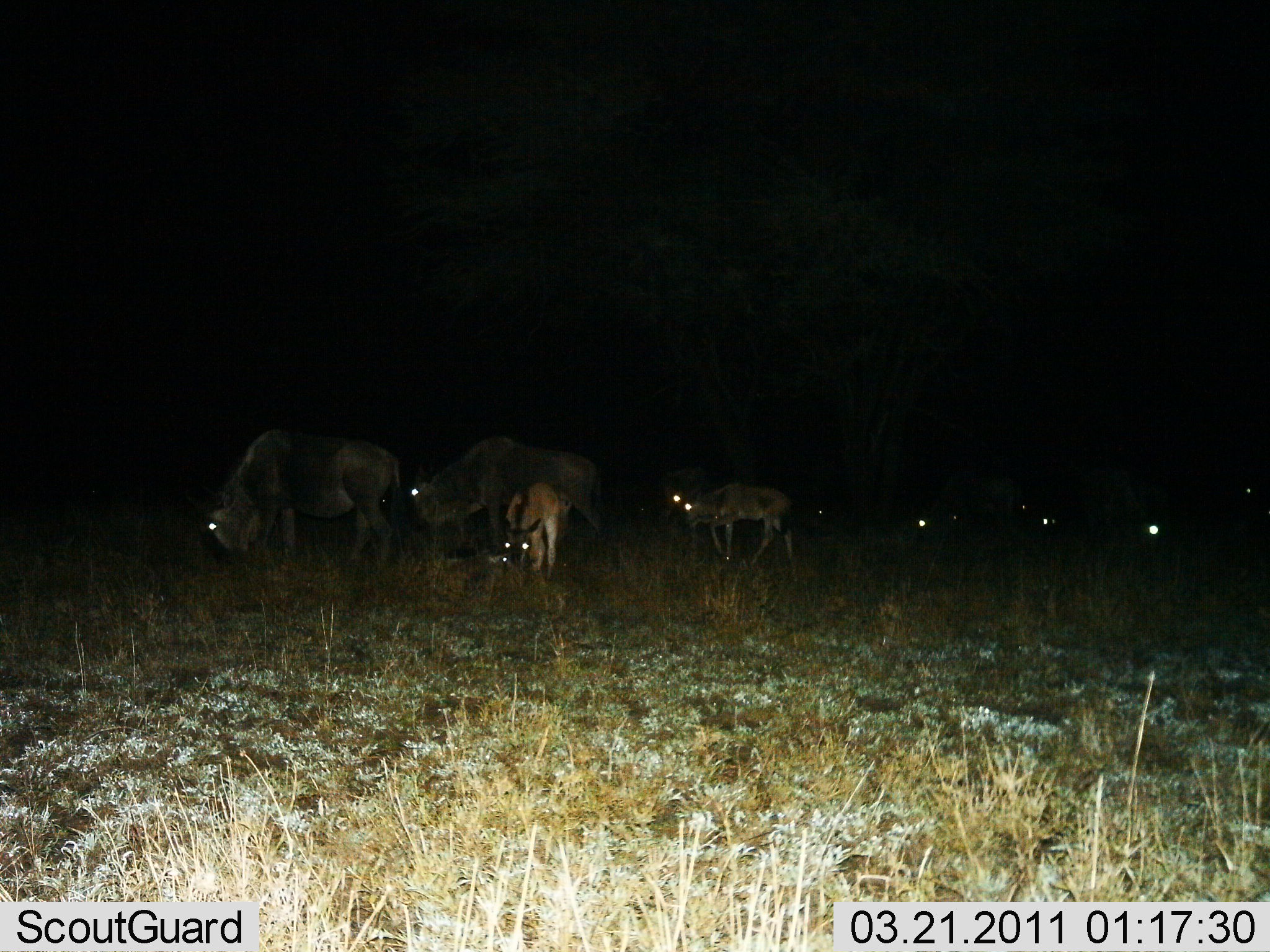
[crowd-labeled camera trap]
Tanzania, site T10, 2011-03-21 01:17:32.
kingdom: Animalia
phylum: Chordata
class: Mammalia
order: Artiodactyla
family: Bovidae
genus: Connochaetes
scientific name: Connochaetes taurinus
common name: blue wildebeest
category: wildebeest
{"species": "wildebeest (blue wildebeest) (Connochaetes taurinus)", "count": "8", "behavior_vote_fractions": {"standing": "55%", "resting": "0%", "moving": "18%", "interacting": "0%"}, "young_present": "64%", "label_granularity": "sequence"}